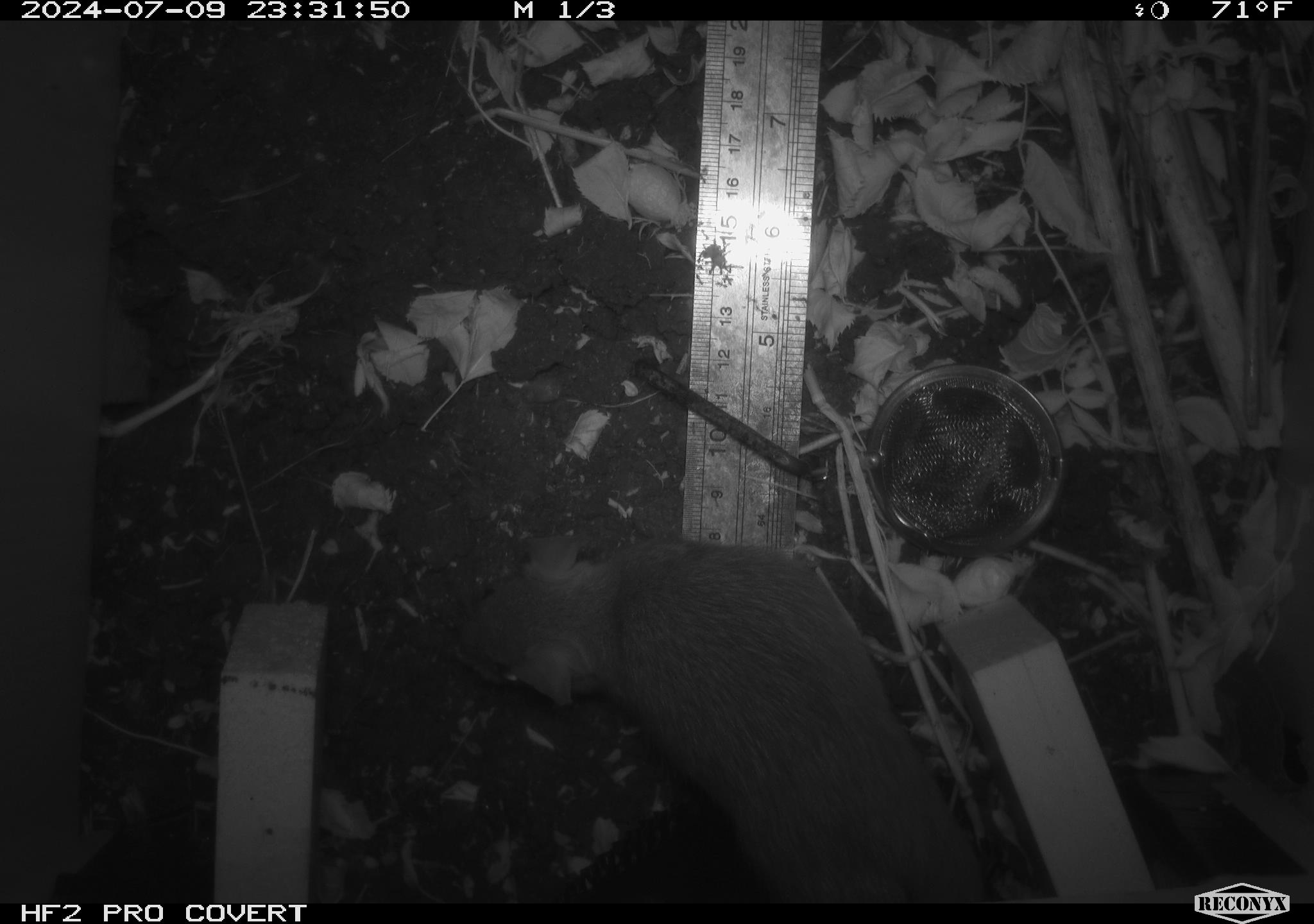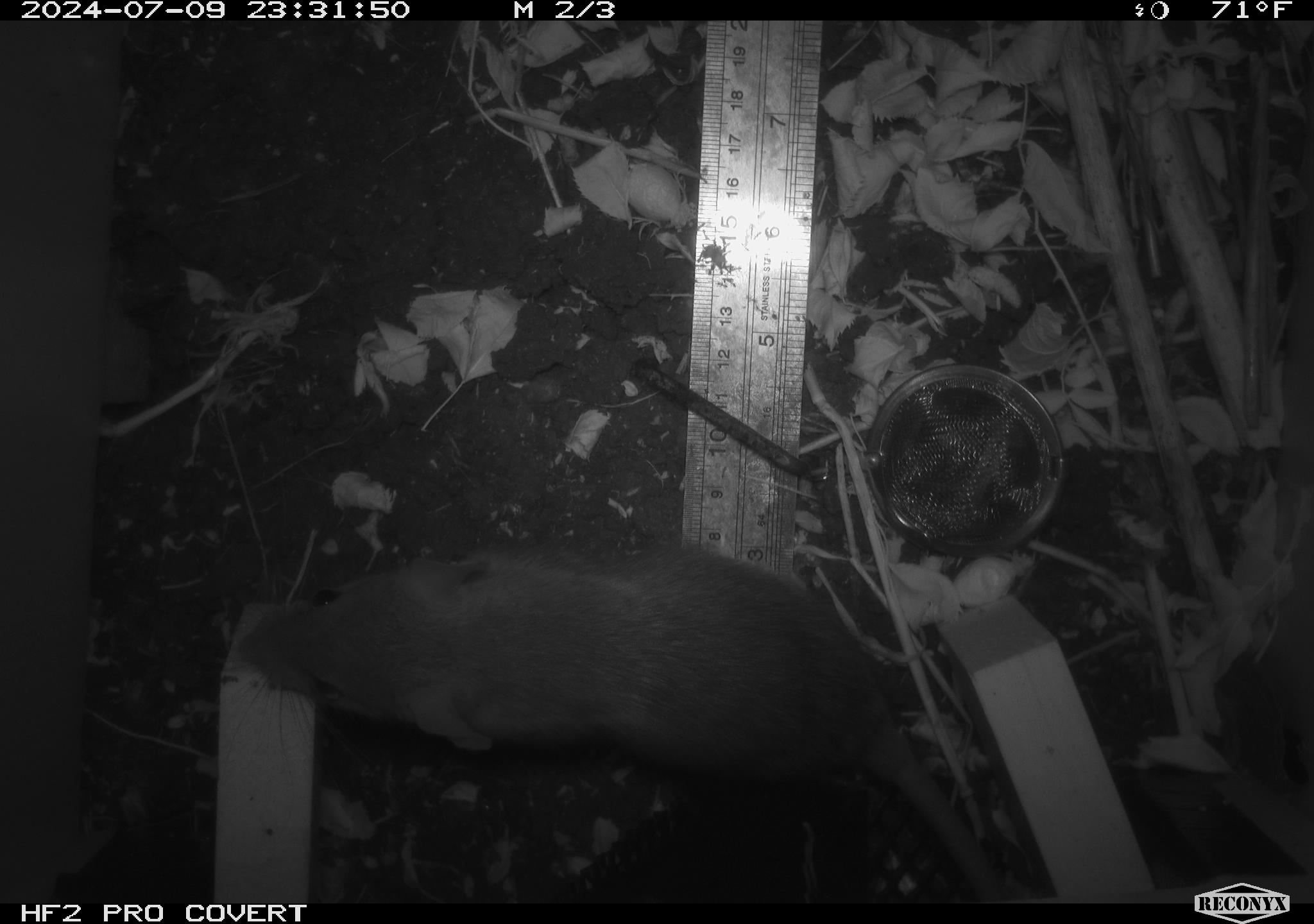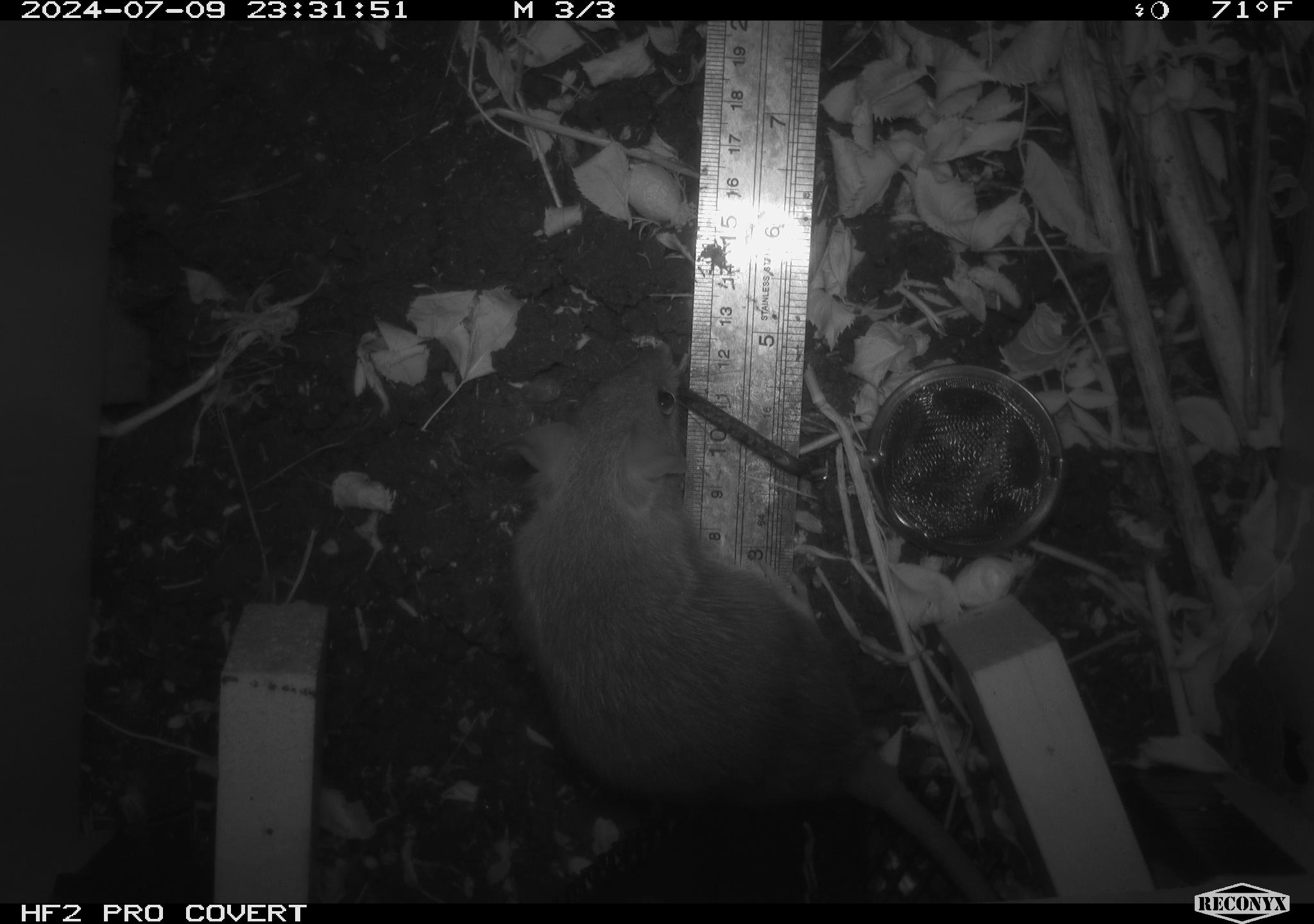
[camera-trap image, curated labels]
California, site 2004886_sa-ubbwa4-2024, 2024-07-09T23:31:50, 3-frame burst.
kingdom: Animalia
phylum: Chordata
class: Mammalia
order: Rodentia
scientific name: Rodentia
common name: woodrat or rat or mouse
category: woodrat or rat or mouse species